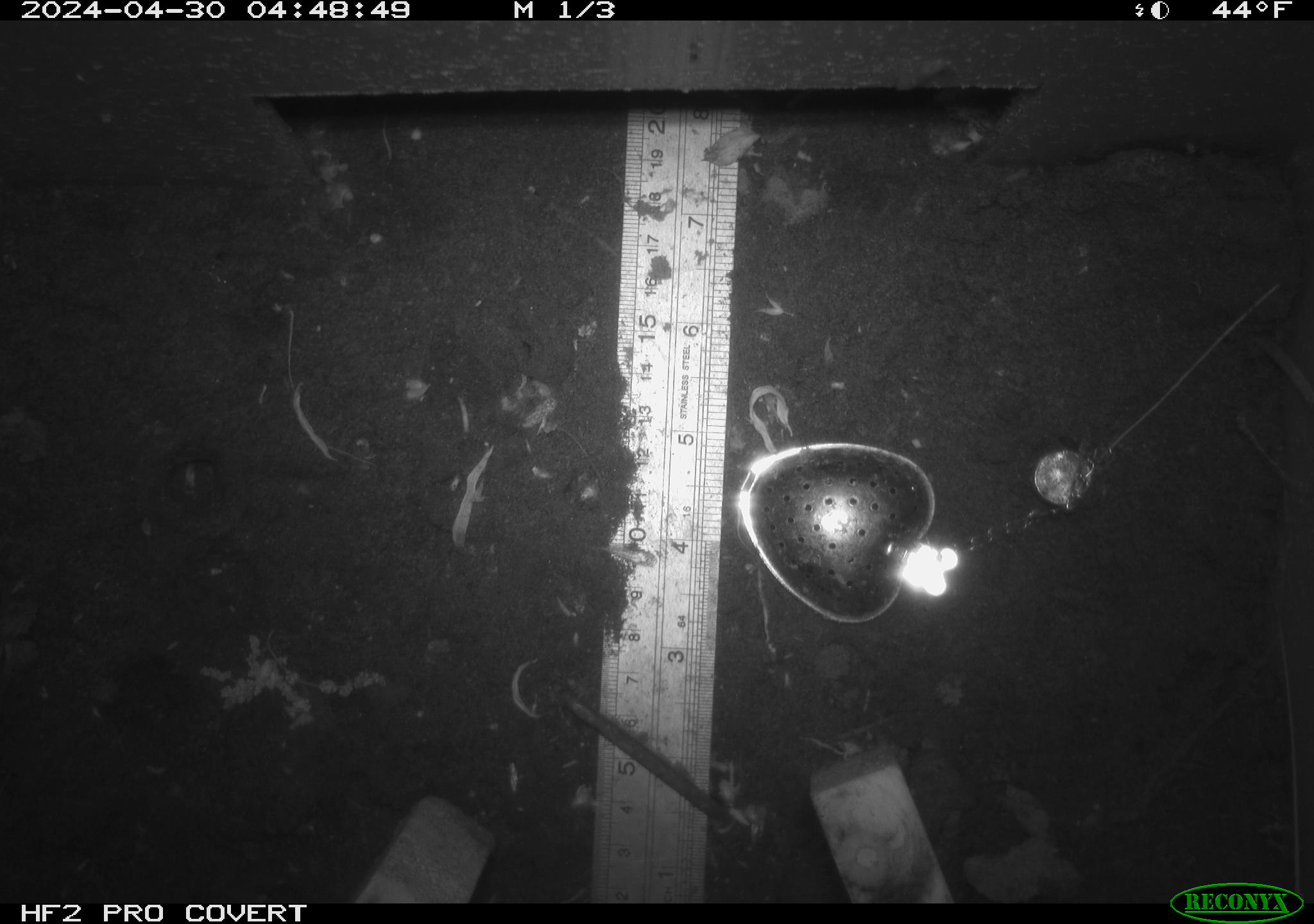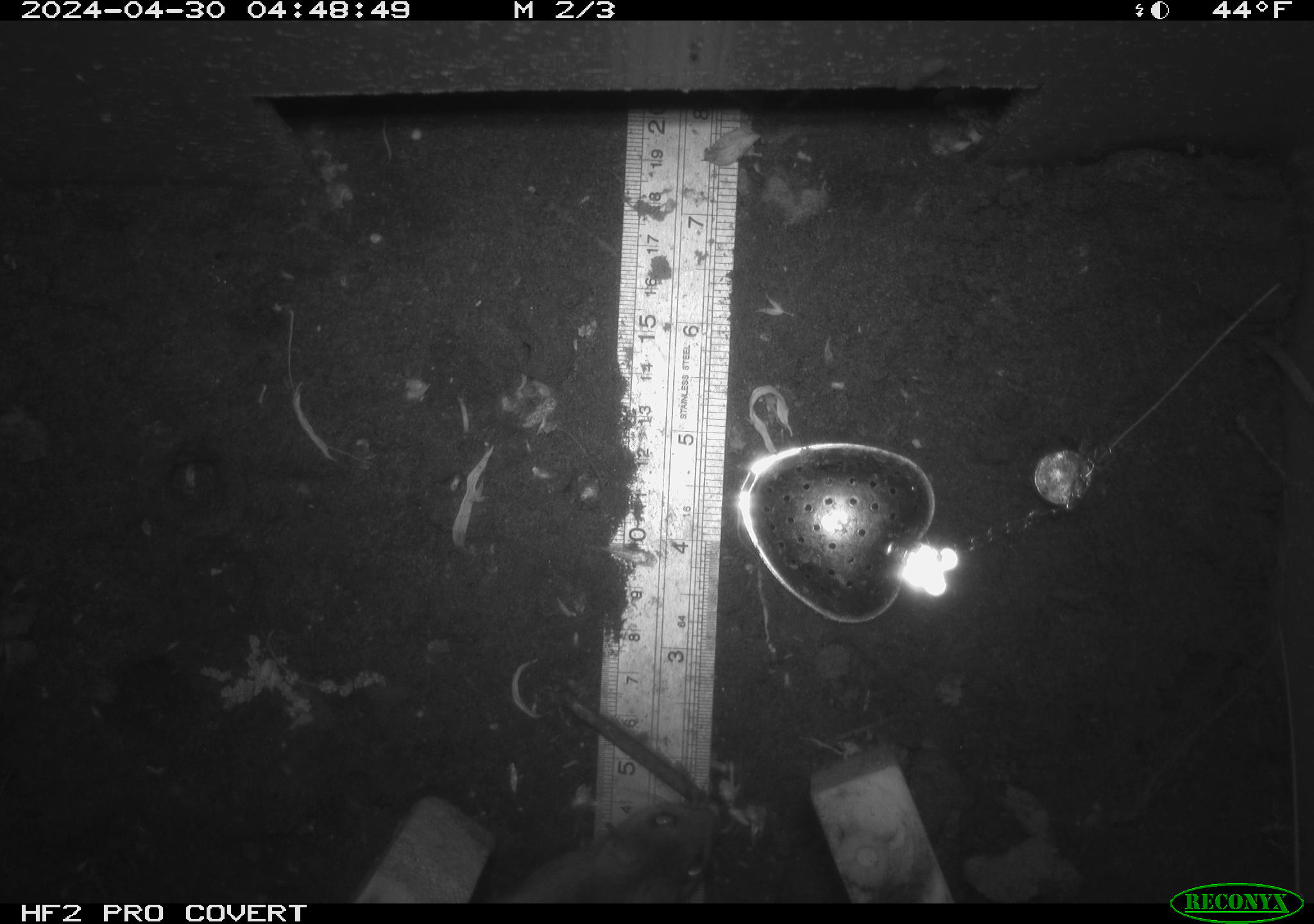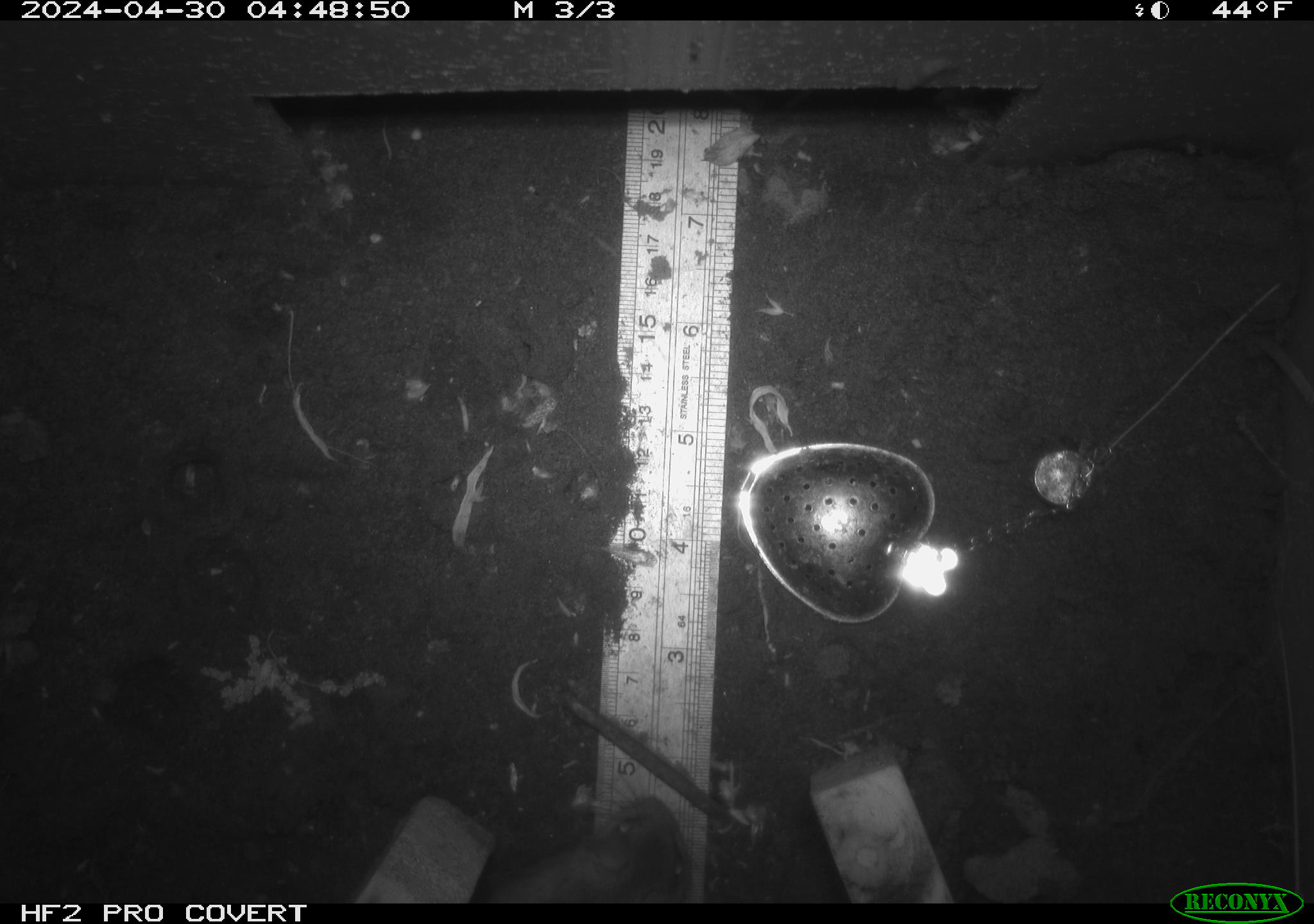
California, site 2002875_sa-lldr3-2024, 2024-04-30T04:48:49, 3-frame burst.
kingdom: Animalia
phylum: Chordata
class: Mammalia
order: Rodentia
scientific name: Rodentia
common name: rodent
Rodent (Rodentia).